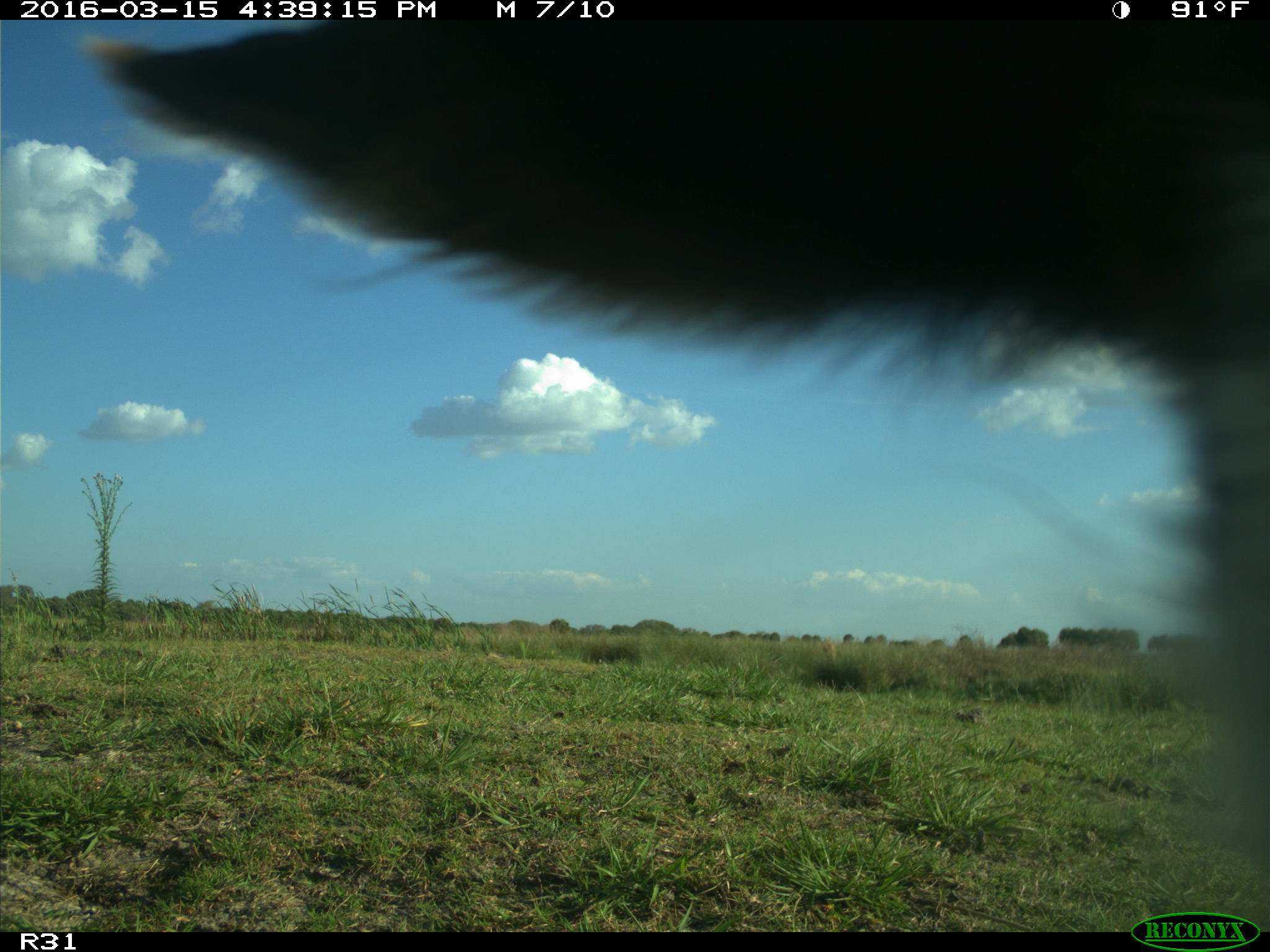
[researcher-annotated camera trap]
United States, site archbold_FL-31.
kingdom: Animalia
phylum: Chordata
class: Mammalia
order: Artiodactyla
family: Bovidae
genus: Bos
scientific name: Bos taurus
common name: domestic cow